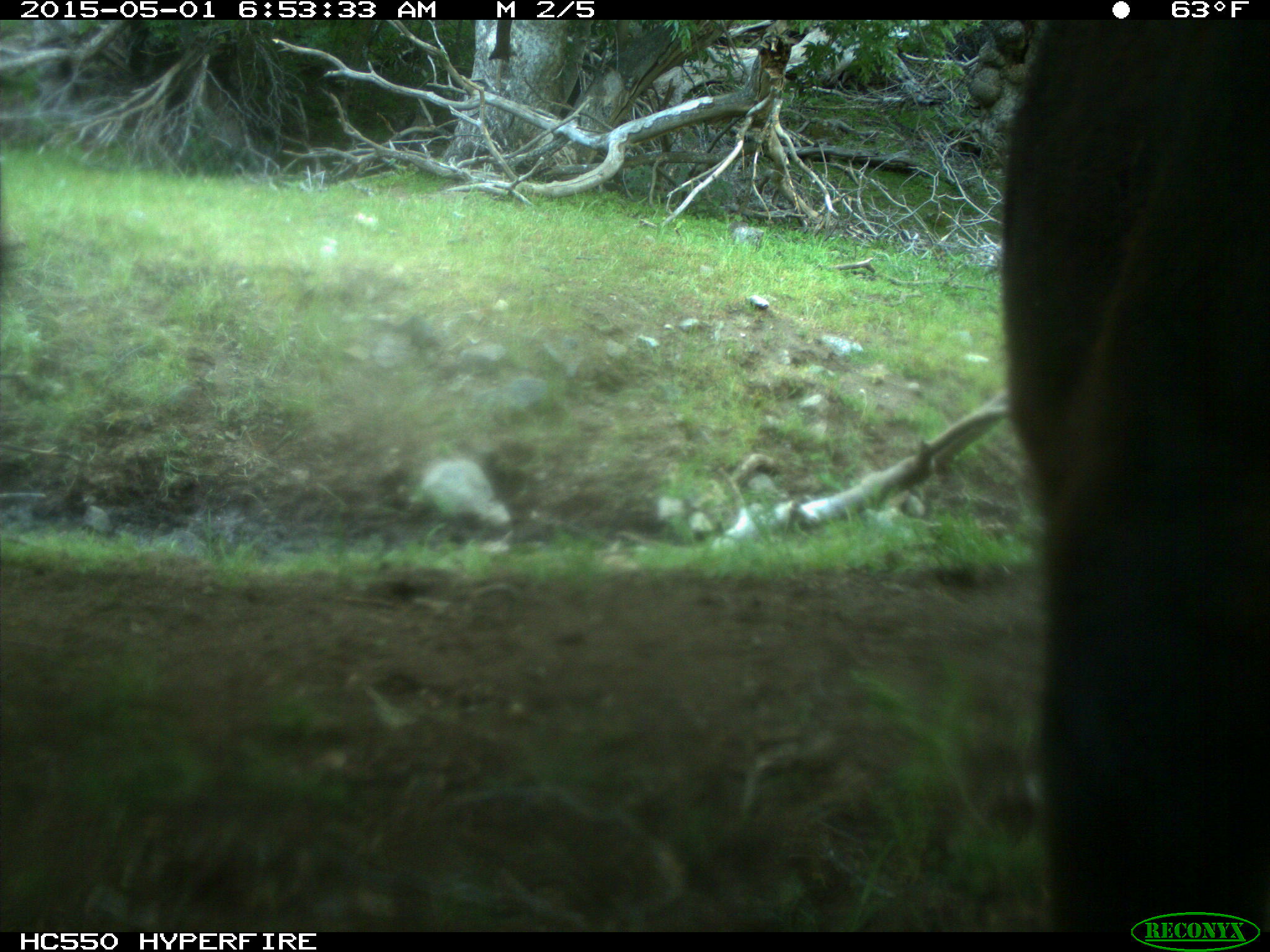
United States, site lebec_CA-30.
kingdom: Animalia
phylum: Chordata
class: Mammalia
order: Artiodactyla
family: Bovidae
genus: Bos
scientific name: Bos taurus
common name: domestic cow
Bos taurus (domestic cow).